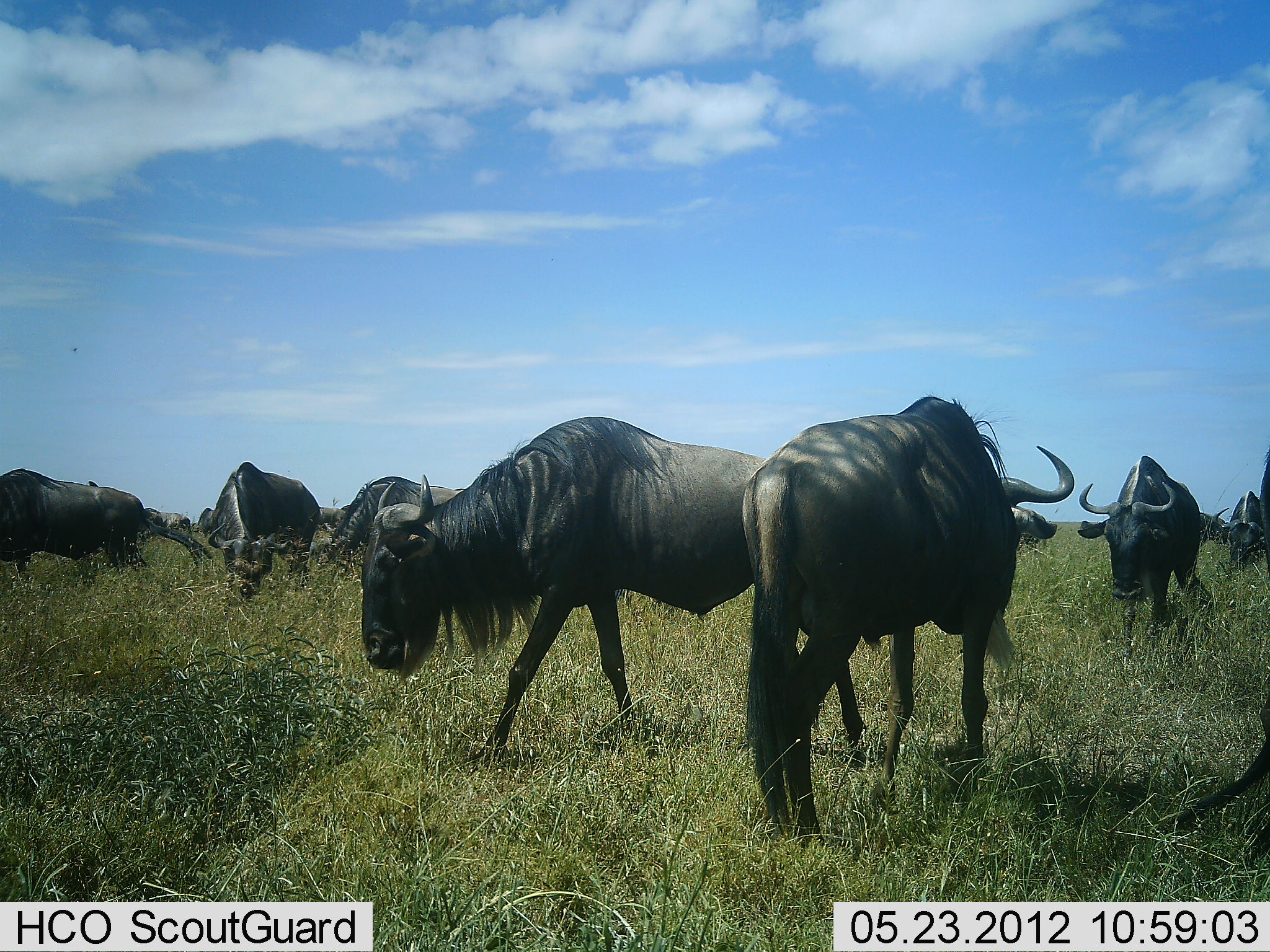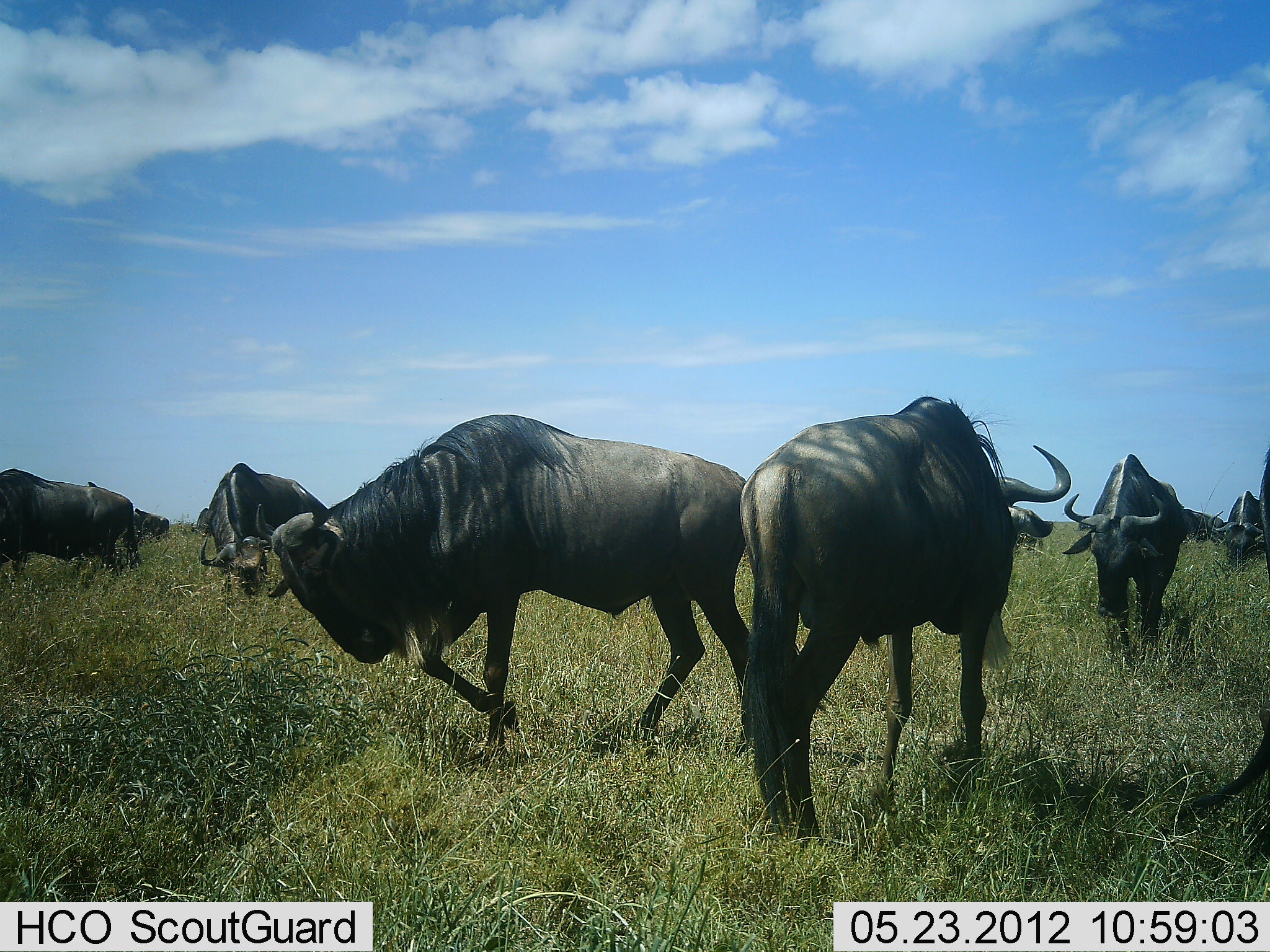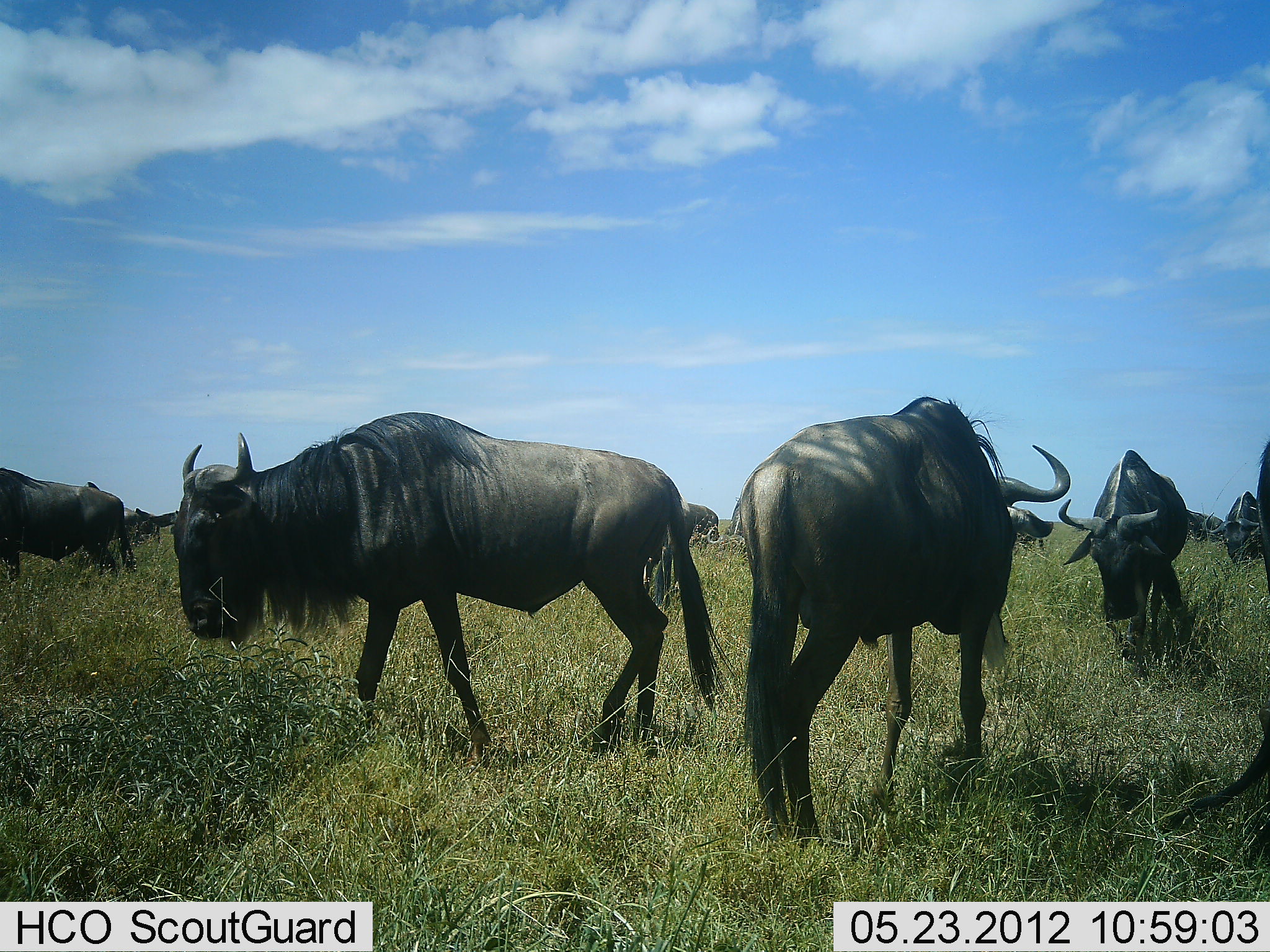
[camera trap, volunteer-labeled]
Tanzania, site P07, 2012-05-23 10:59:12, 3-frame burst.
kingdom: Animalia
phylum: Chordata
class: Mammalia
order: Artiodactyla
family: Bovidae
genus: Connochaetes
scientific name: Connochaetes taurinus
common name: blue wildebeest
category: wildebeest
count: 10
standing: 79%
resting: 0%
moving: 68%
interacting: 7%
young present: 0%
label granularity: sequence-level